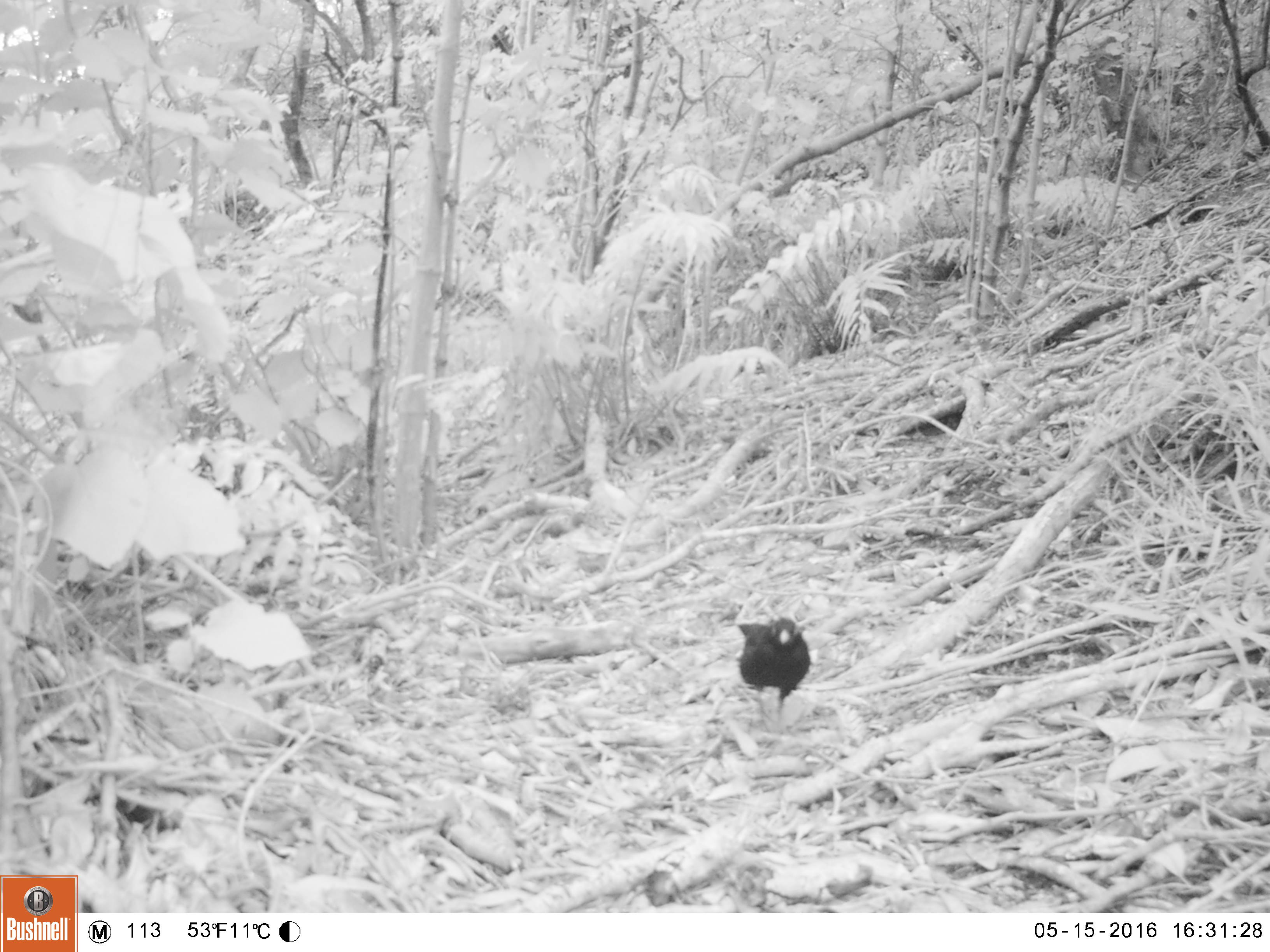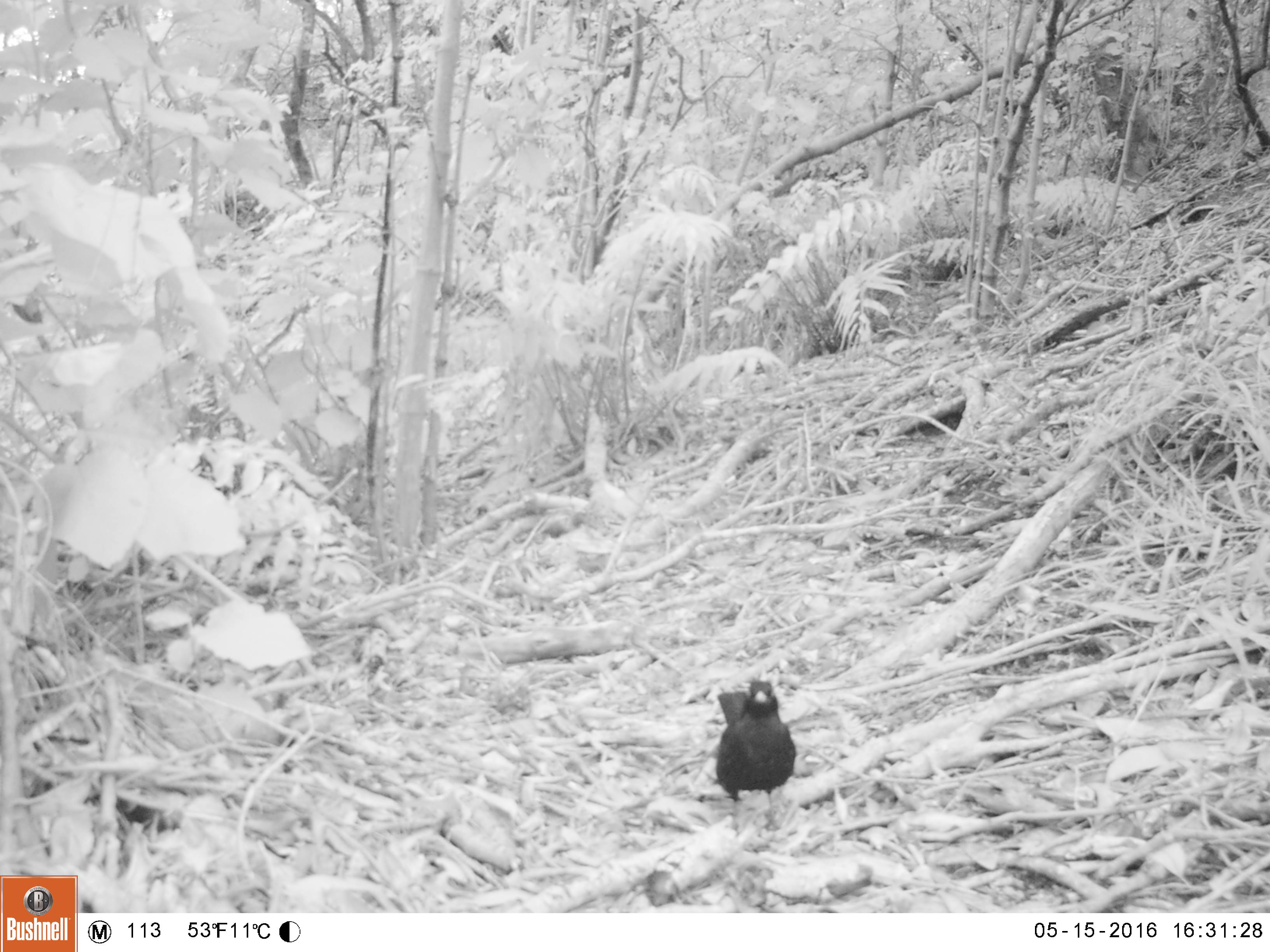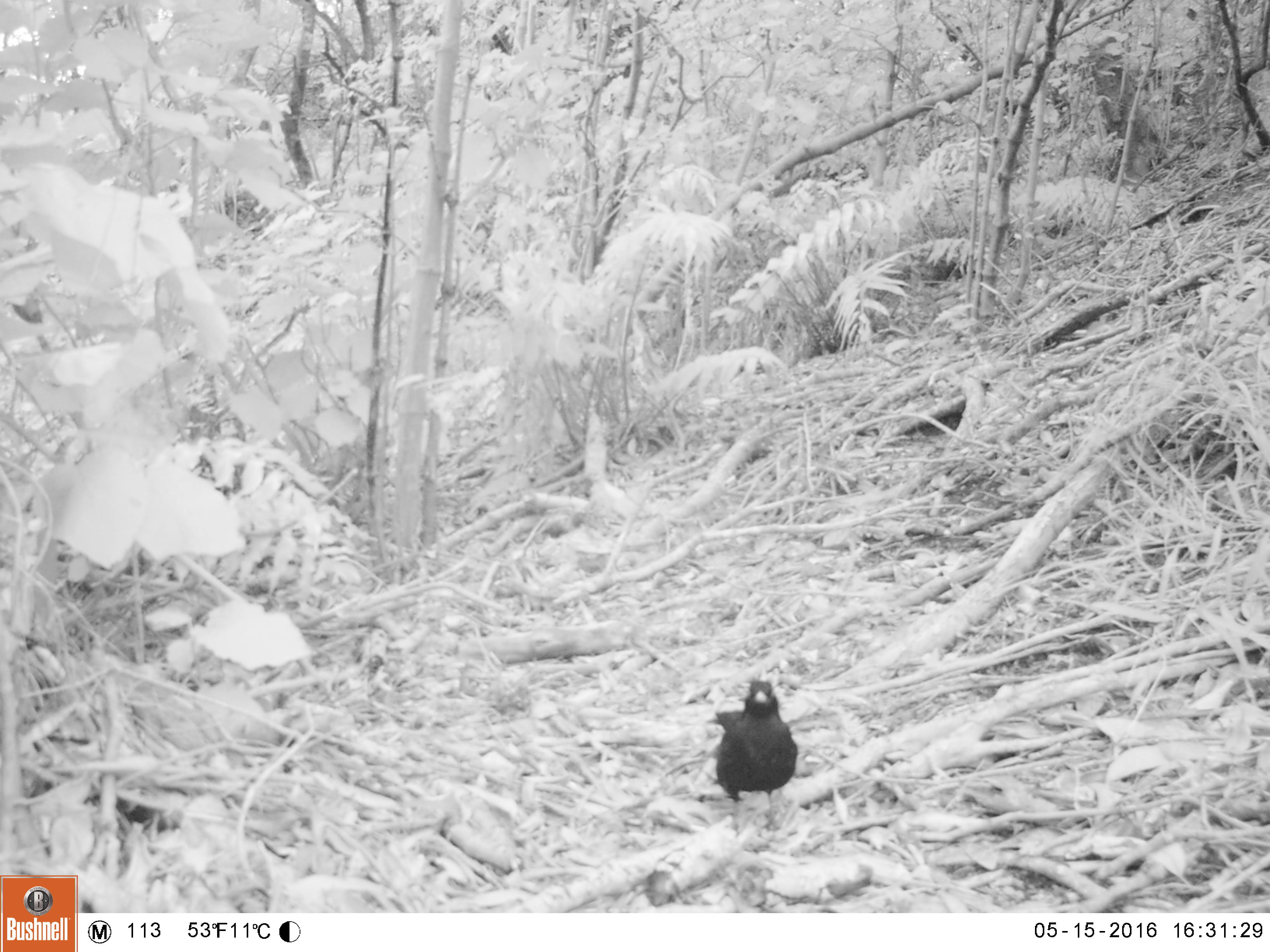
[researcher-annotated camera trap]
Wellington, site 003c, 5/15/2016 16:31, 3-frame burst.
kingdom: Animalia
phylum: Chordata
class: Aves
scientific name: Aves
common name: bird